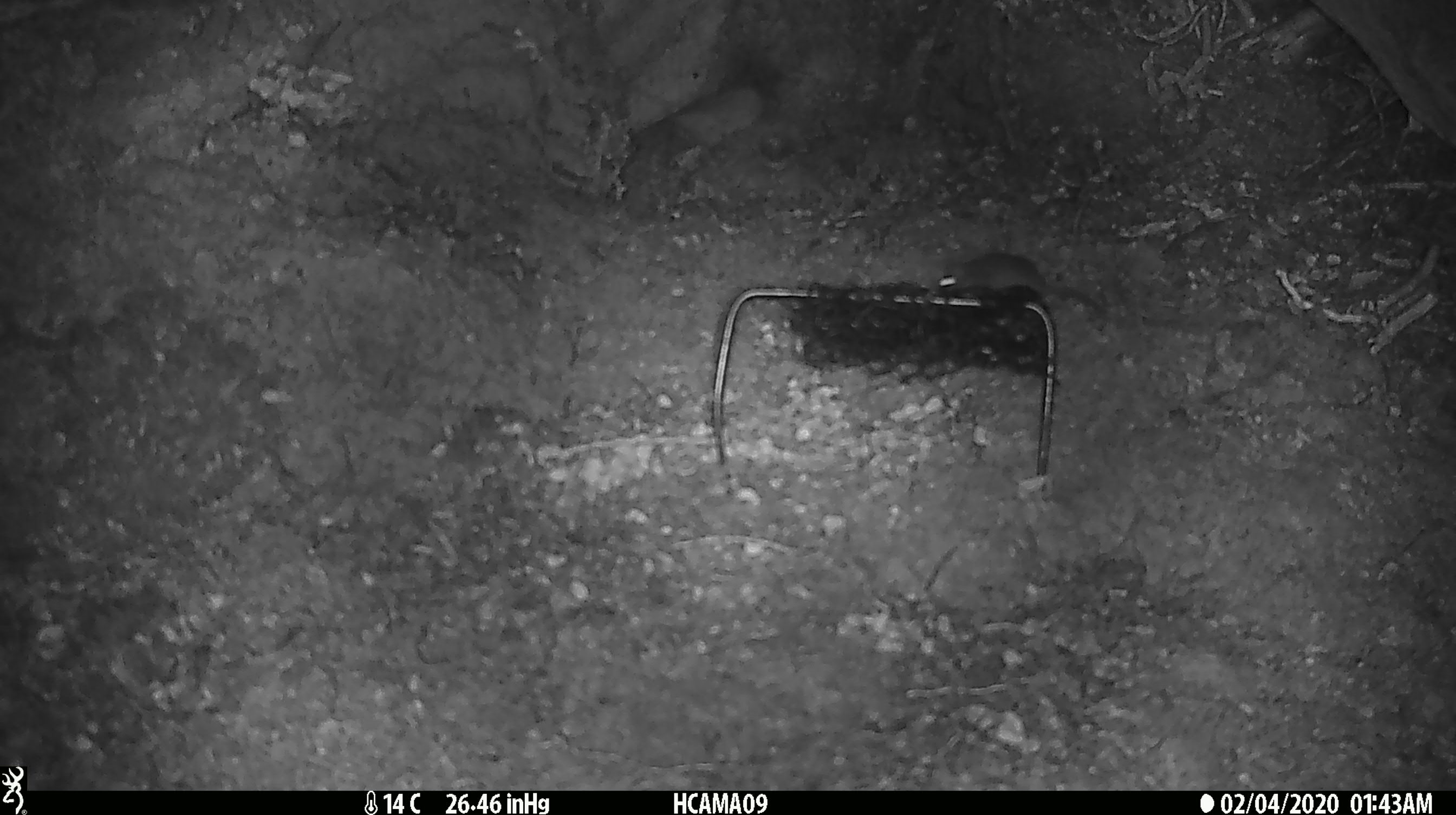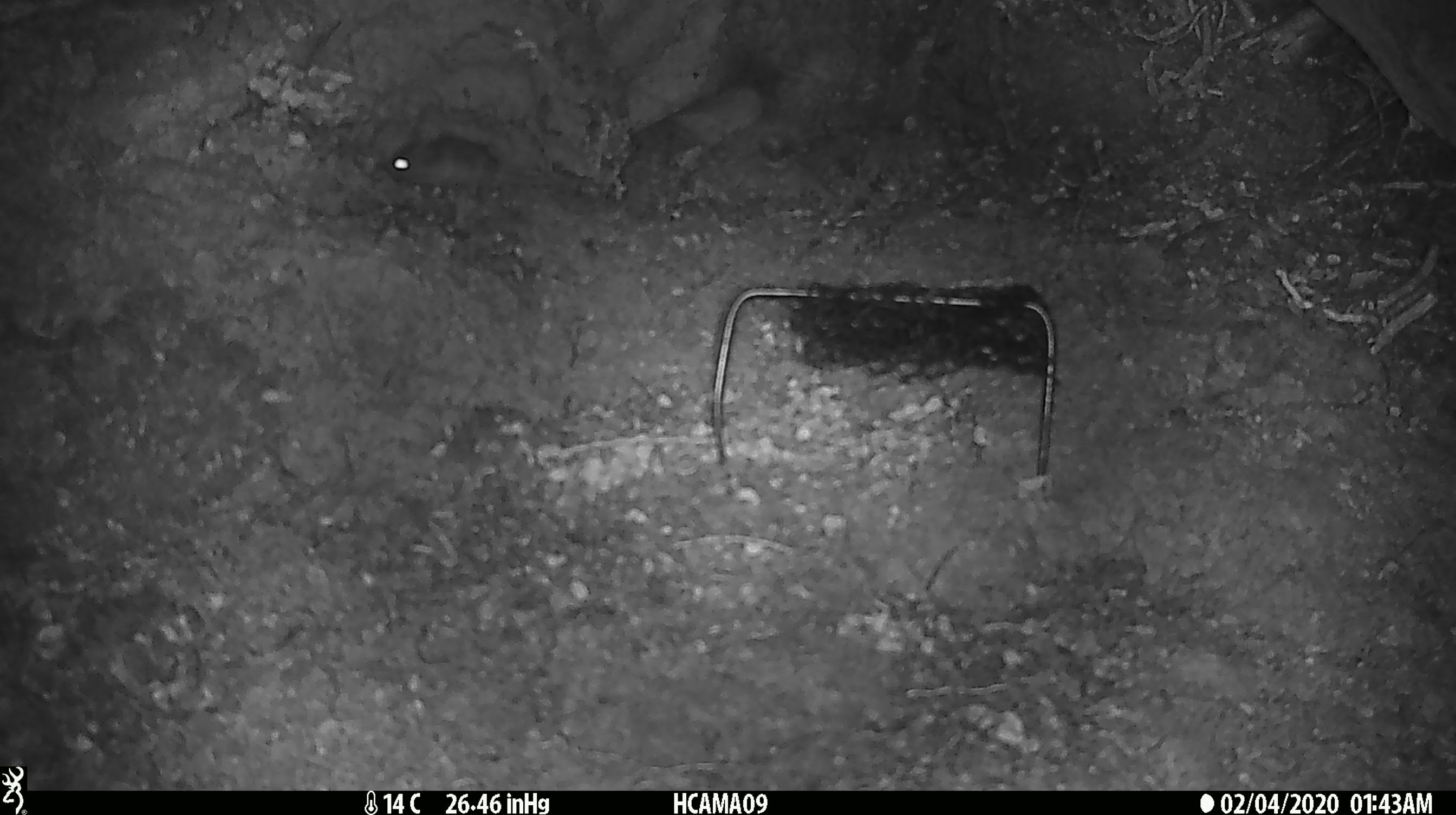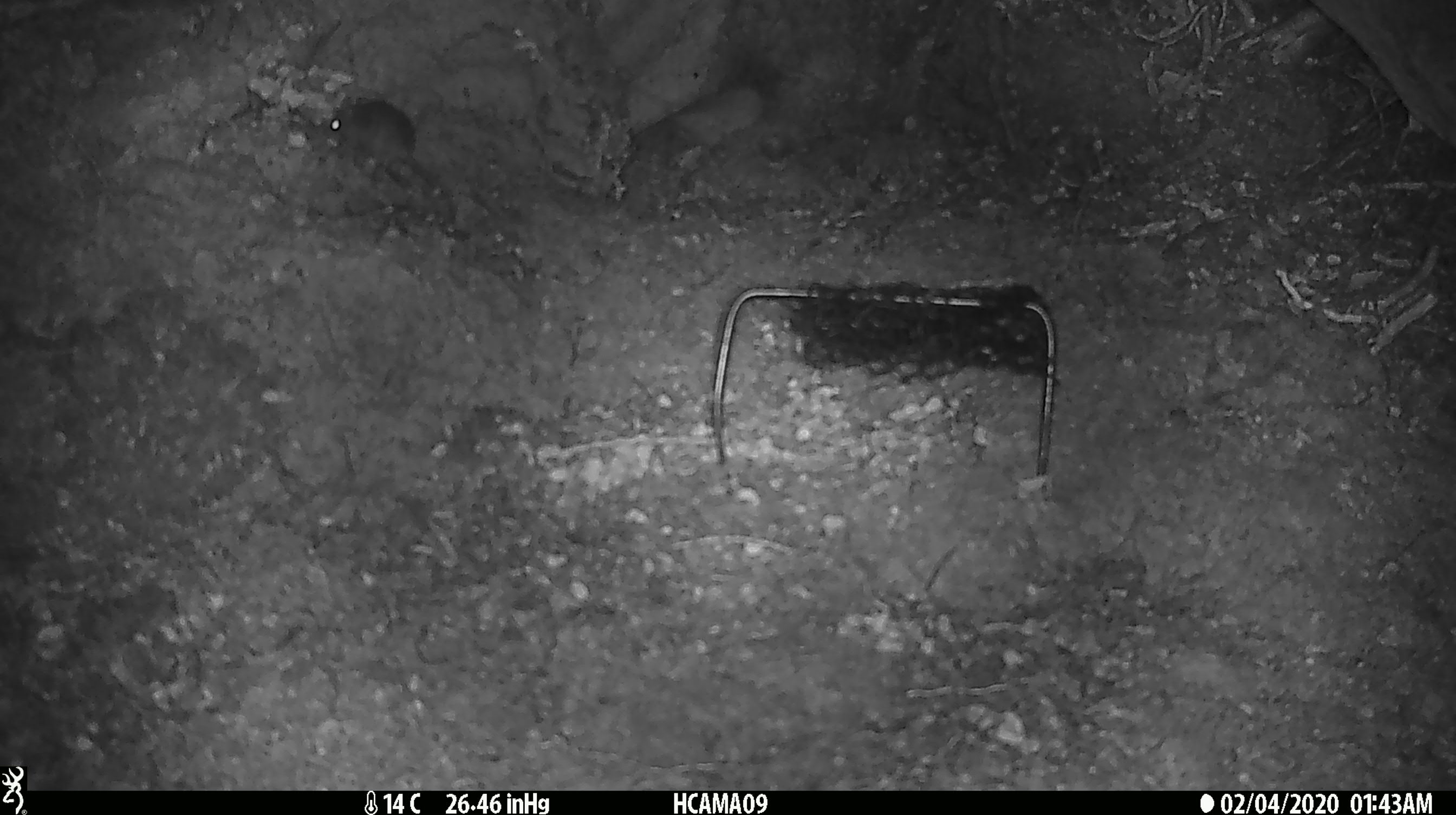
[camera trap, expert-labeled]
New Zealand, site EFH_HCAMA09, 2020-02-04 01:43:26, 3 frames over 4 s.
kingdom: Animalia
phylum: Chordata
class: Mammalia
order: Rodentia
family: Muridae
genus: Mus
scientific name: Mus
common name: mouse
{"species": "mouse (Mus)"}